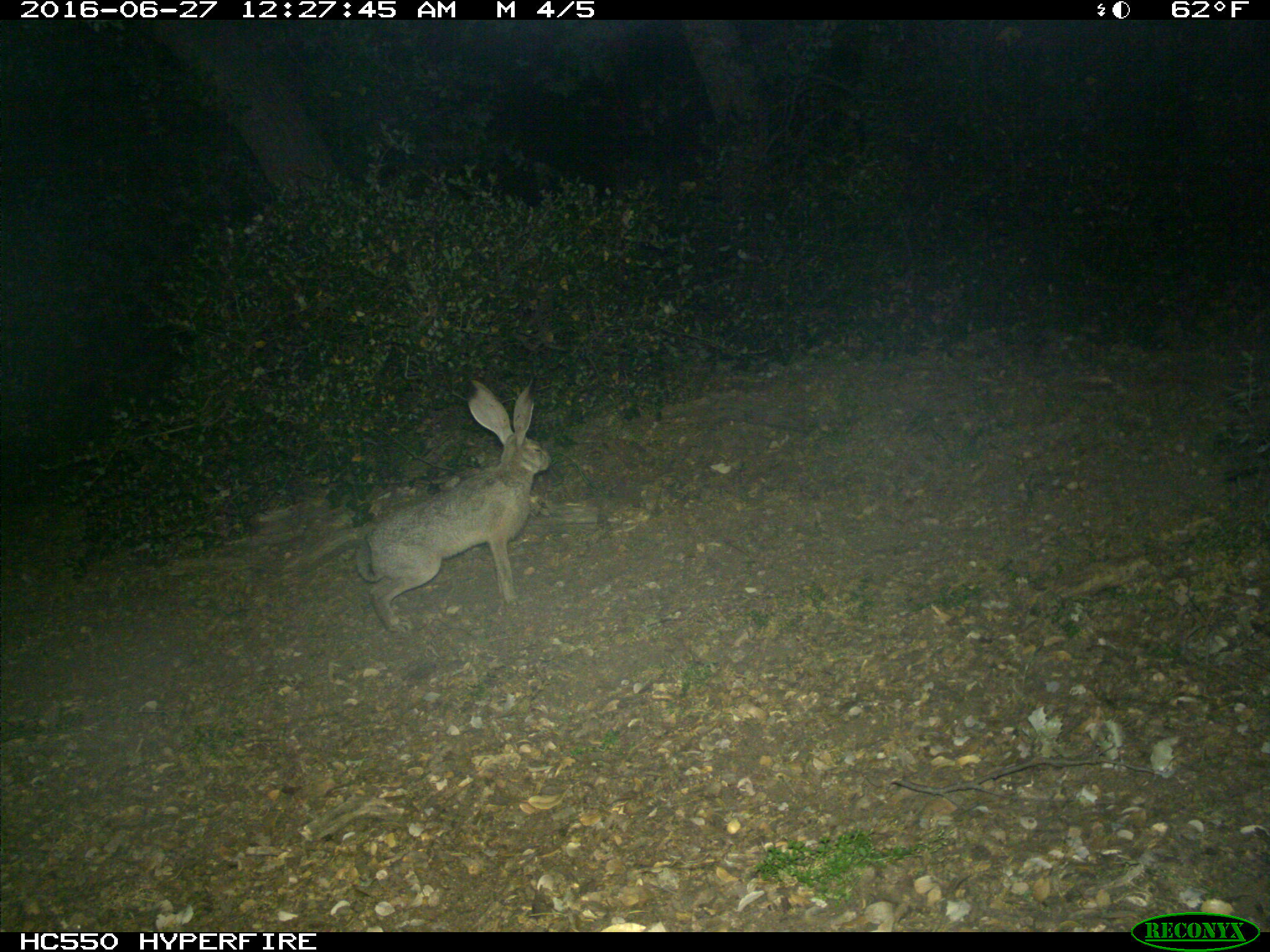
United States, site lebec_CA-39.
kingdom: Animalia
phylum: Chordata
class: Mammalia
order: Lagomorpha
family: Leporidae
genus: Lepus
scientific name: Lepus californicus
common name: black-tailed jackrabbit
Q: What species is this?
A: Lepus californicus (black-tailed jackrabbit).